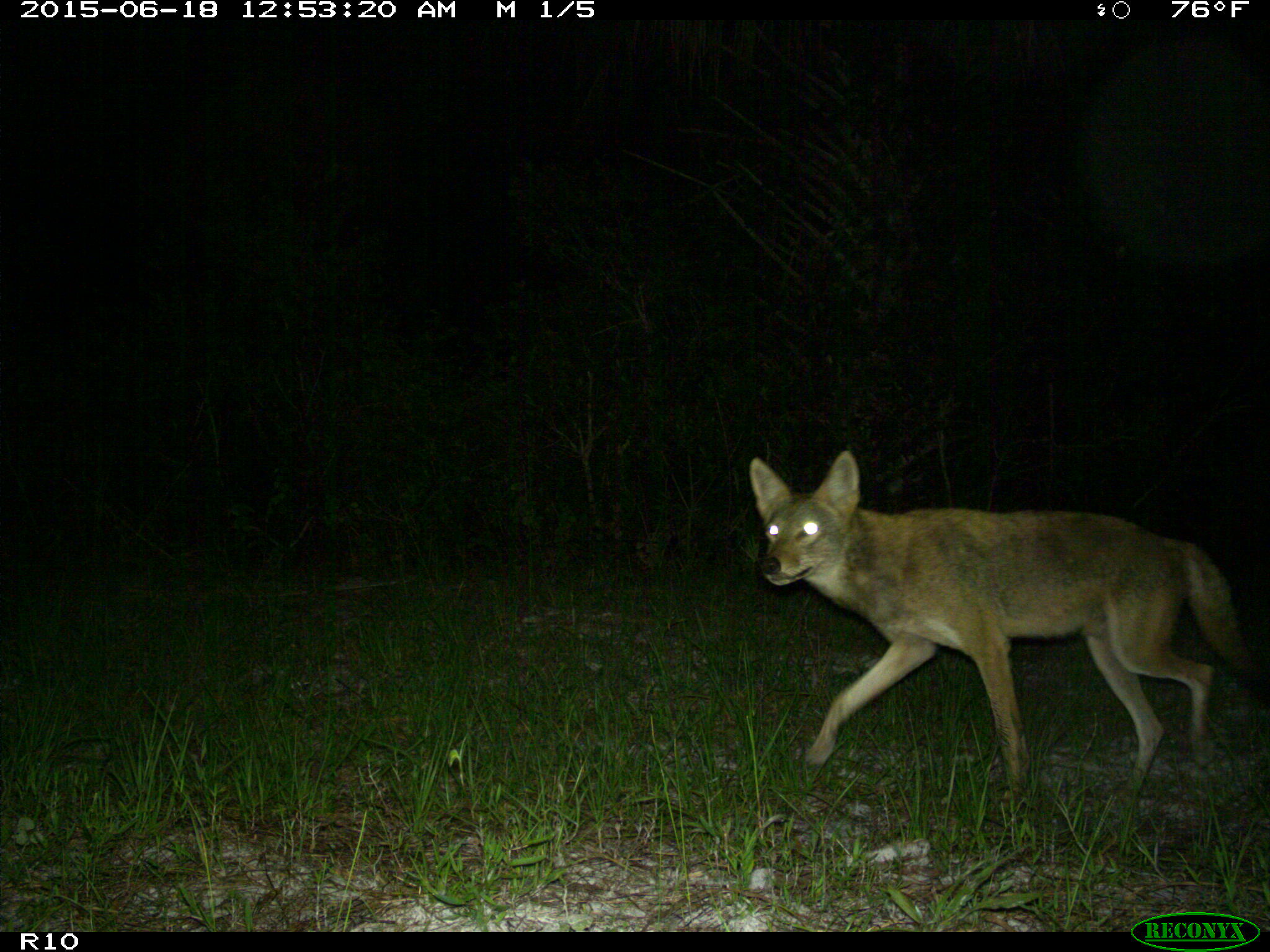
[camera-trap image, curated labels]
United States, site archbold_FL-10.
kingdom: Animalia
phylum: Chordata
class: Mammalia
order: Carnivora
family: Canidae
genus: Canis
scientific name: Canis latrans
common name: coyote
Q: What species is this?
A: Canis latrans (coyote).